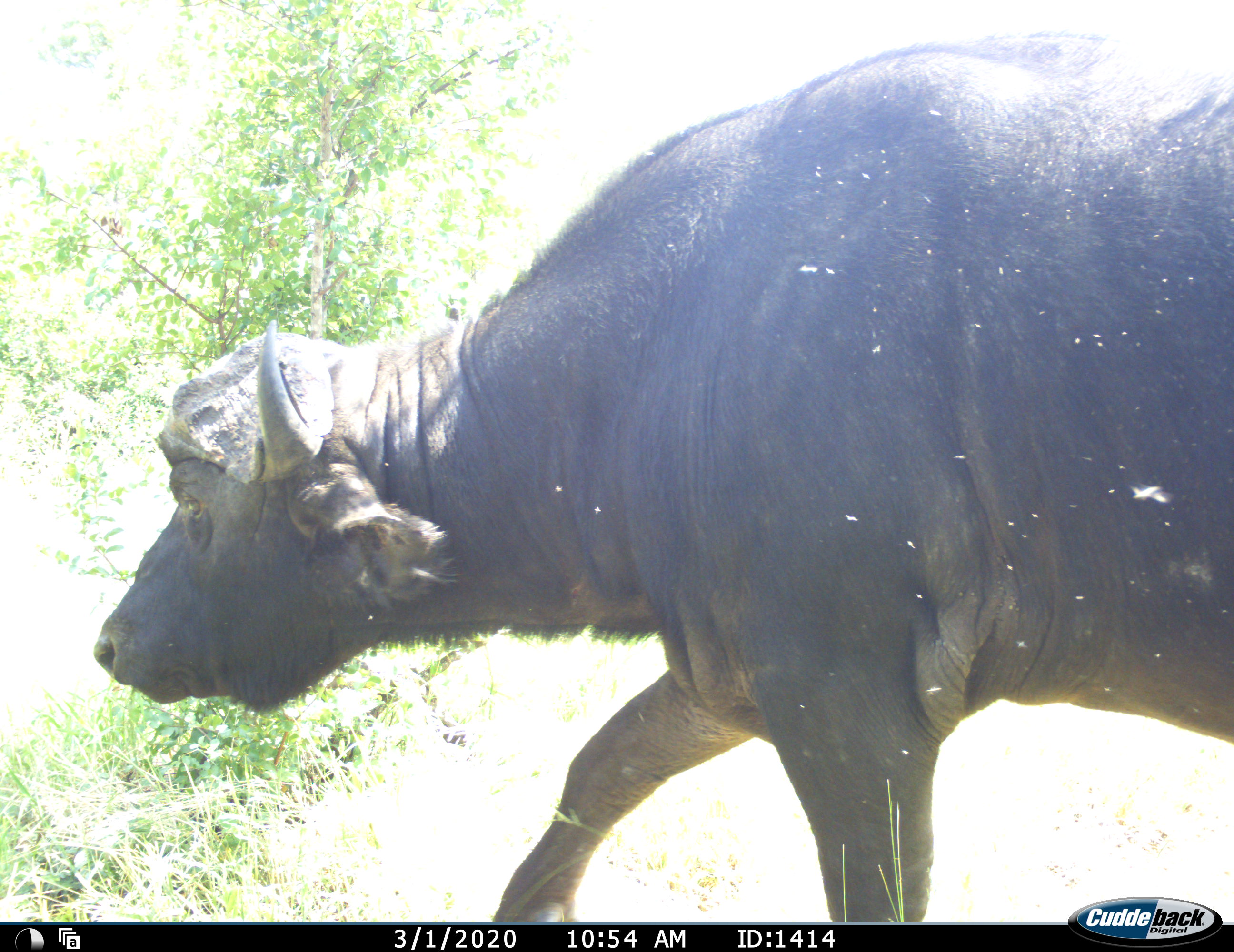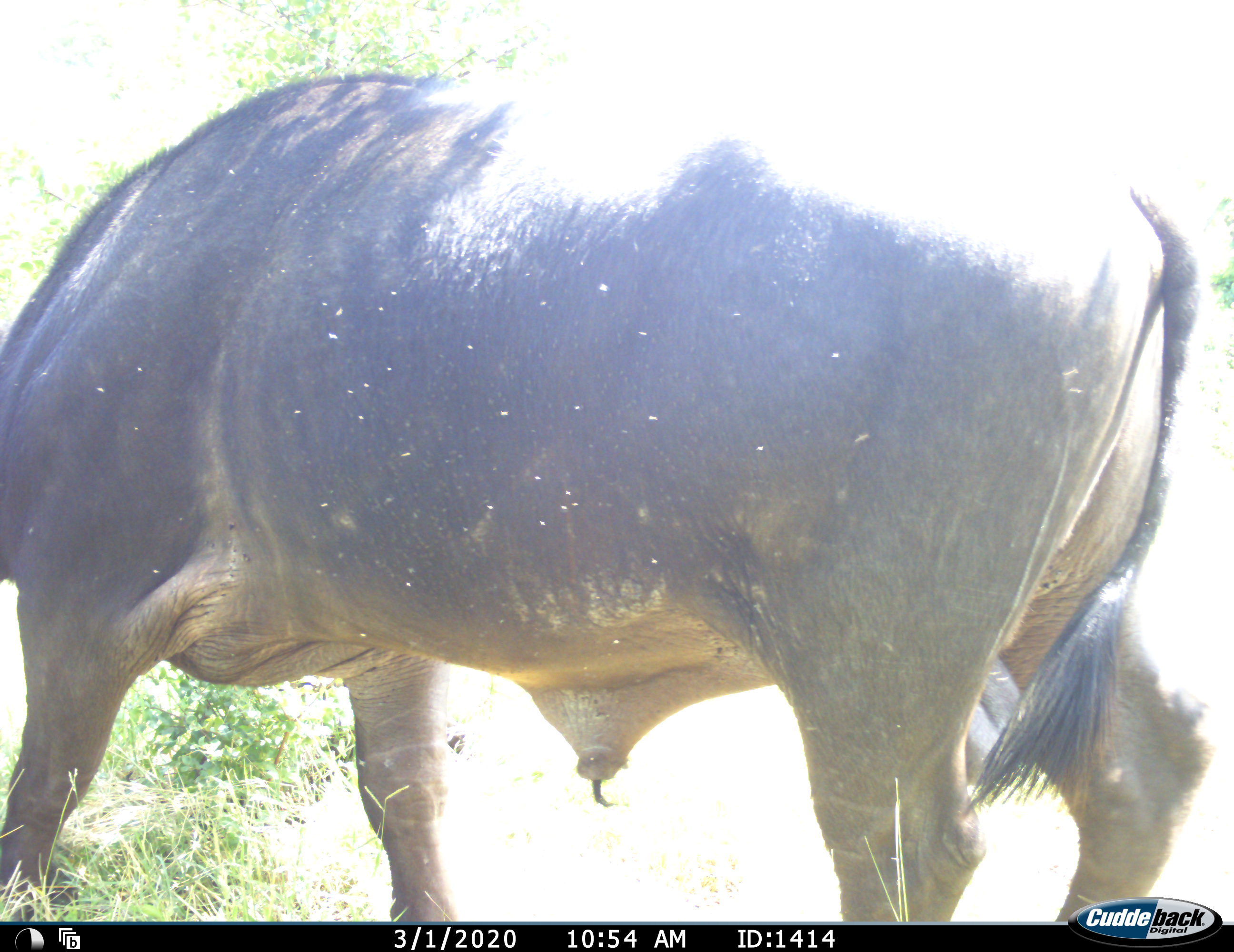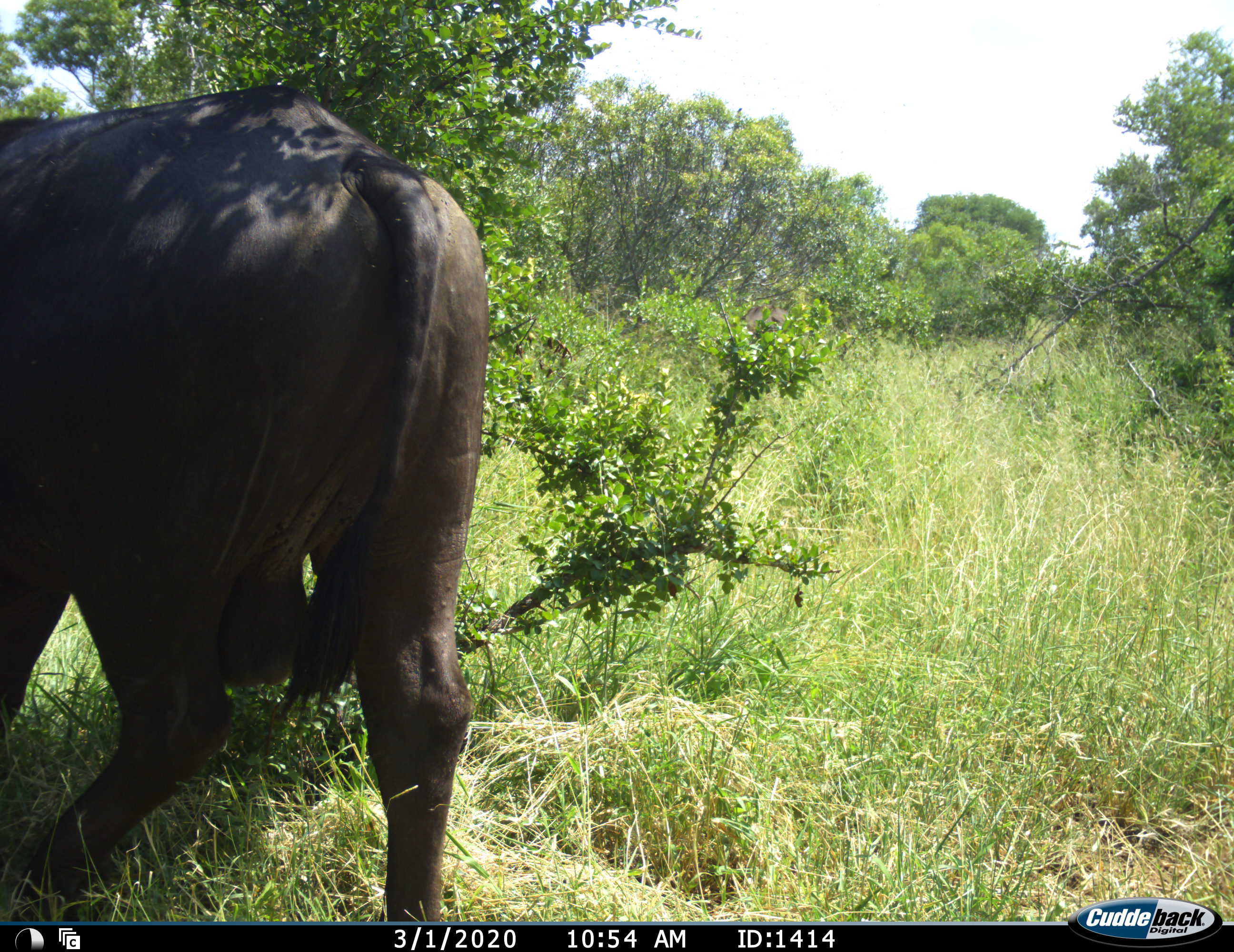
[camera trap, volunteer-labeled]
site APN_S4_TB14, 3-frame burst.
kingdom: Animalia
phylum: Chordata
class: Mammalia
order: Artiodactyla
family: Bovidae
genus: Syncerus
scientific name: Syncerus caffer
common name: african buffalo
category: buffalo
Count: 1.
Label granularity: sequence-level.